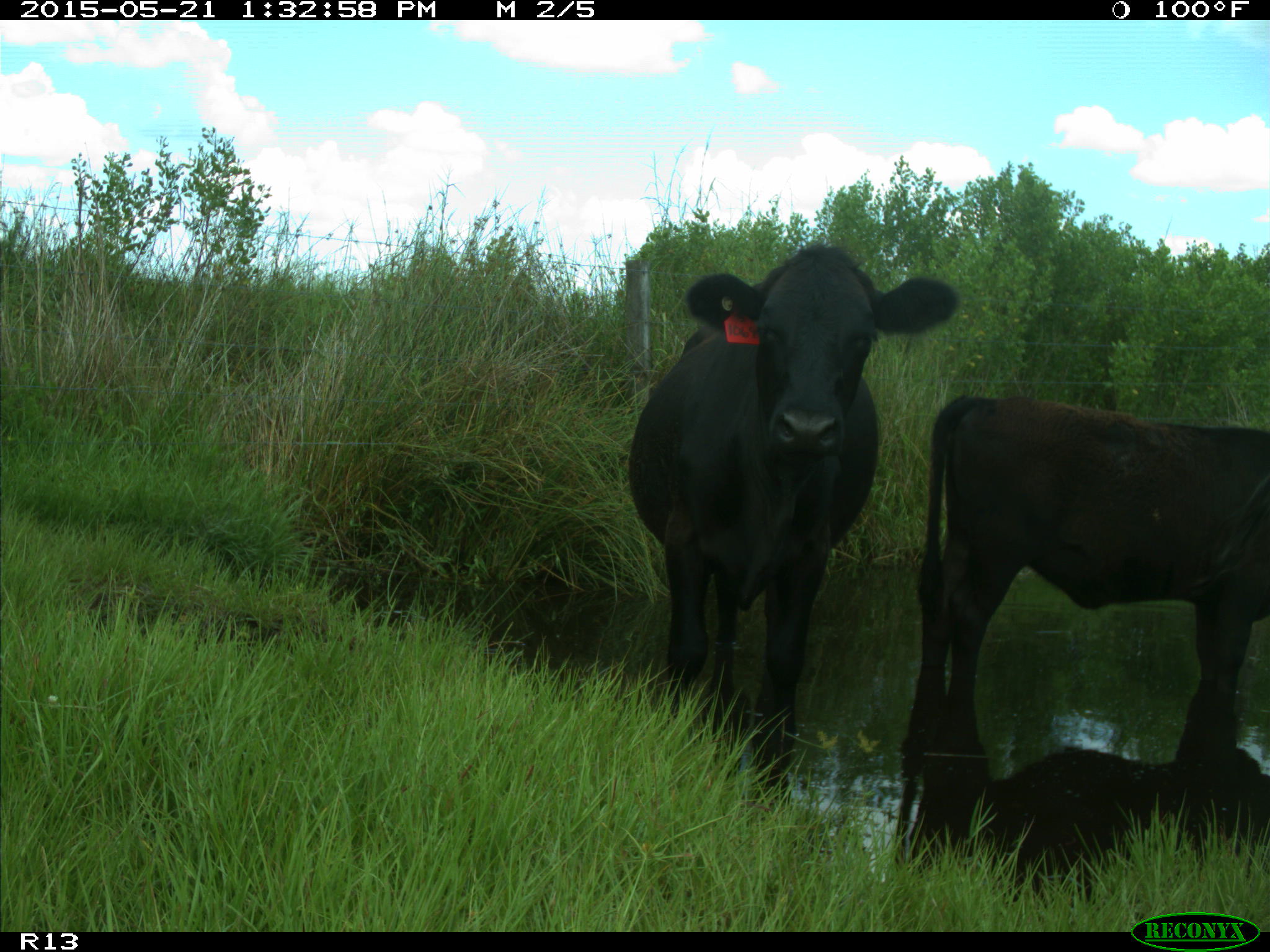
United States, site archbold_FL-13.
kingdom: Animalia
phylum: Chordata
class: Mammalia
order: Artiodactyla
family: Bovidae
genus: Bos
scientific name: Bos taurus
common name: domestic cow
Bos taurus (domestic cow).